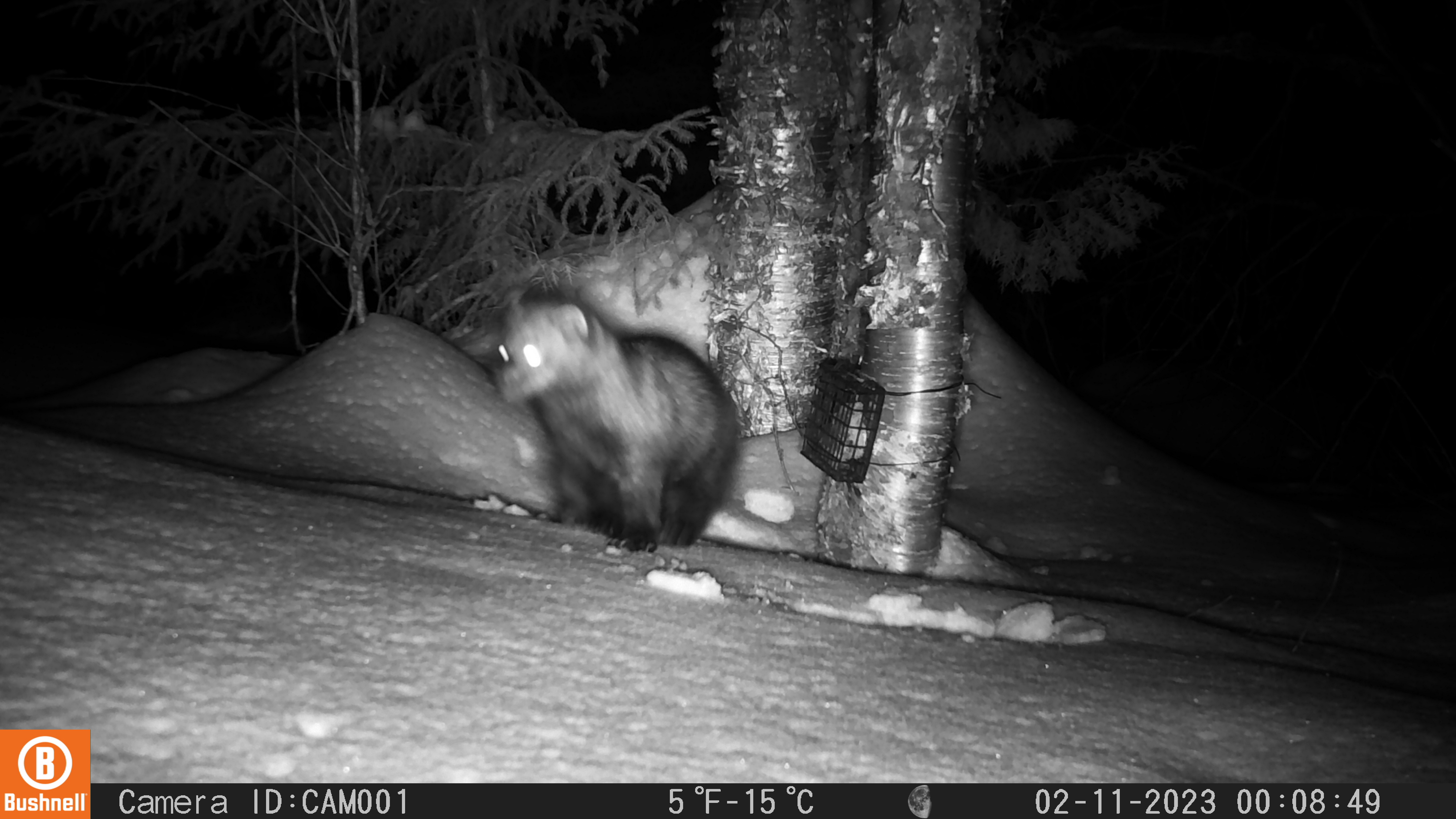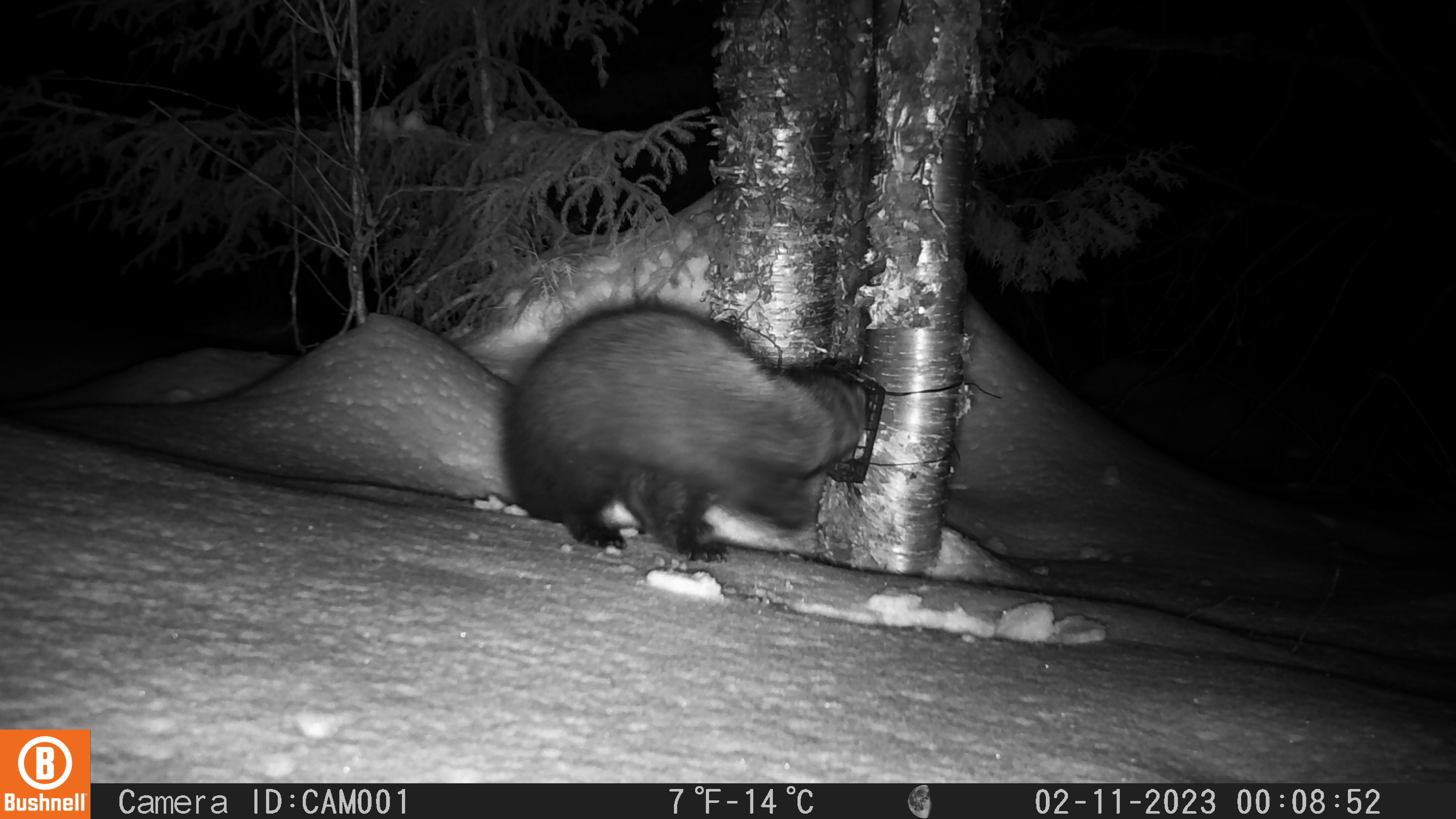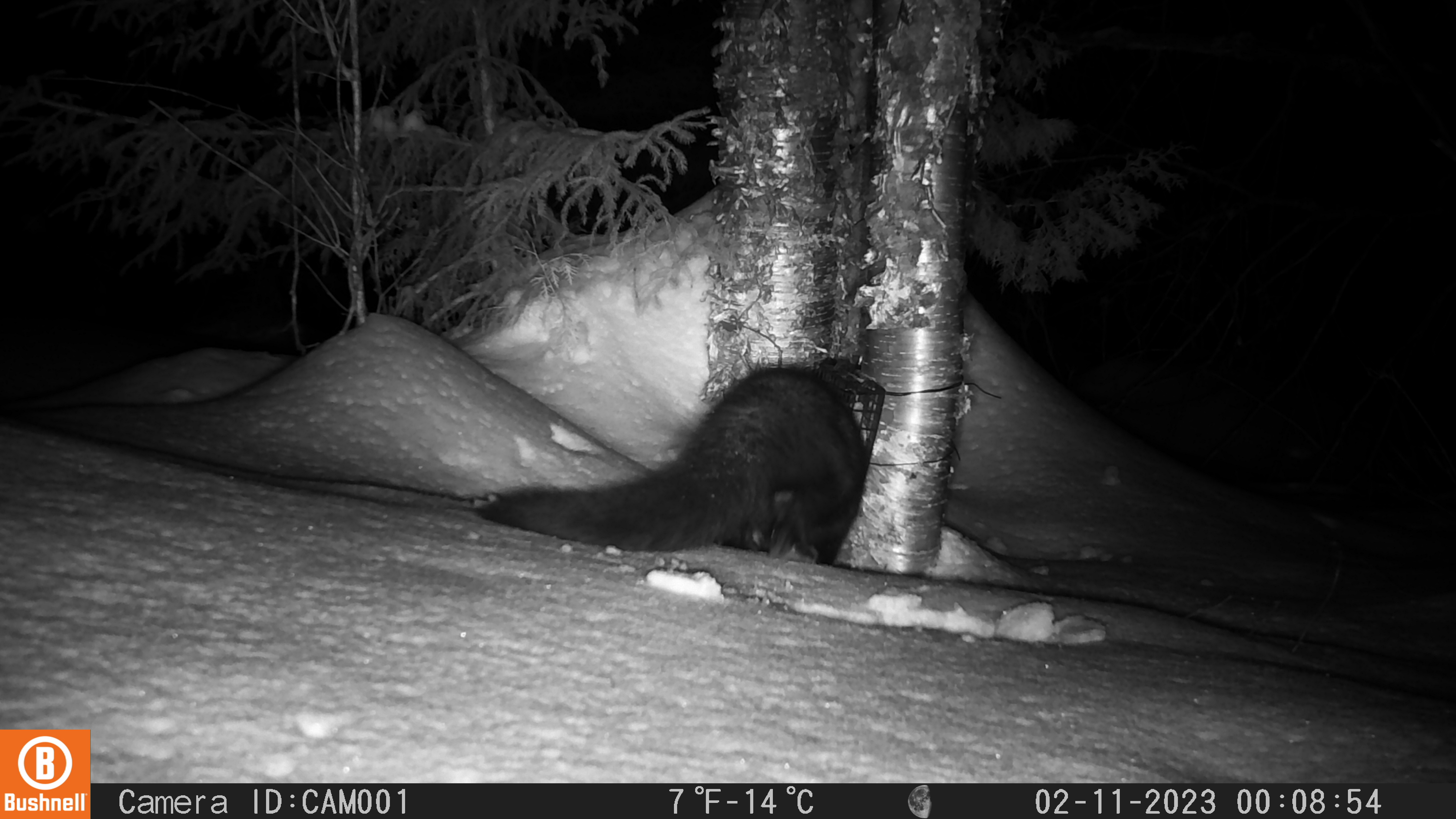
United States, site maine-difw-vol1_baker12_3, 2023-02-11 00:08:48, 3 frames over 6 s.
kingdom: Animalia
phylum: Chordata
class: Mammalia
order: Carnivora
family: Mustelidae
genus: Pekania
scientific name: Pekania pennanti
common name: fisher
Fisher (Pekania pennanti).